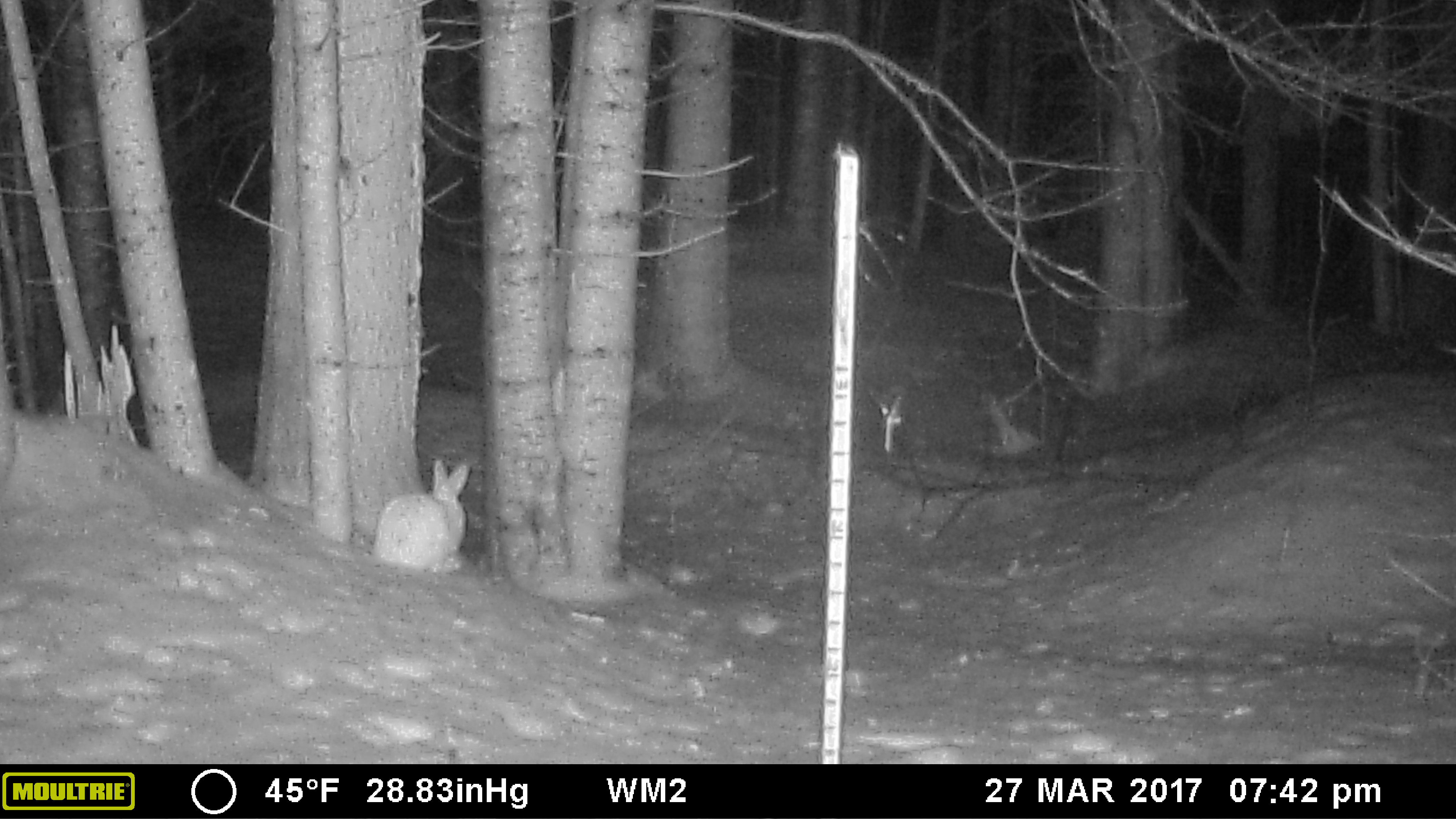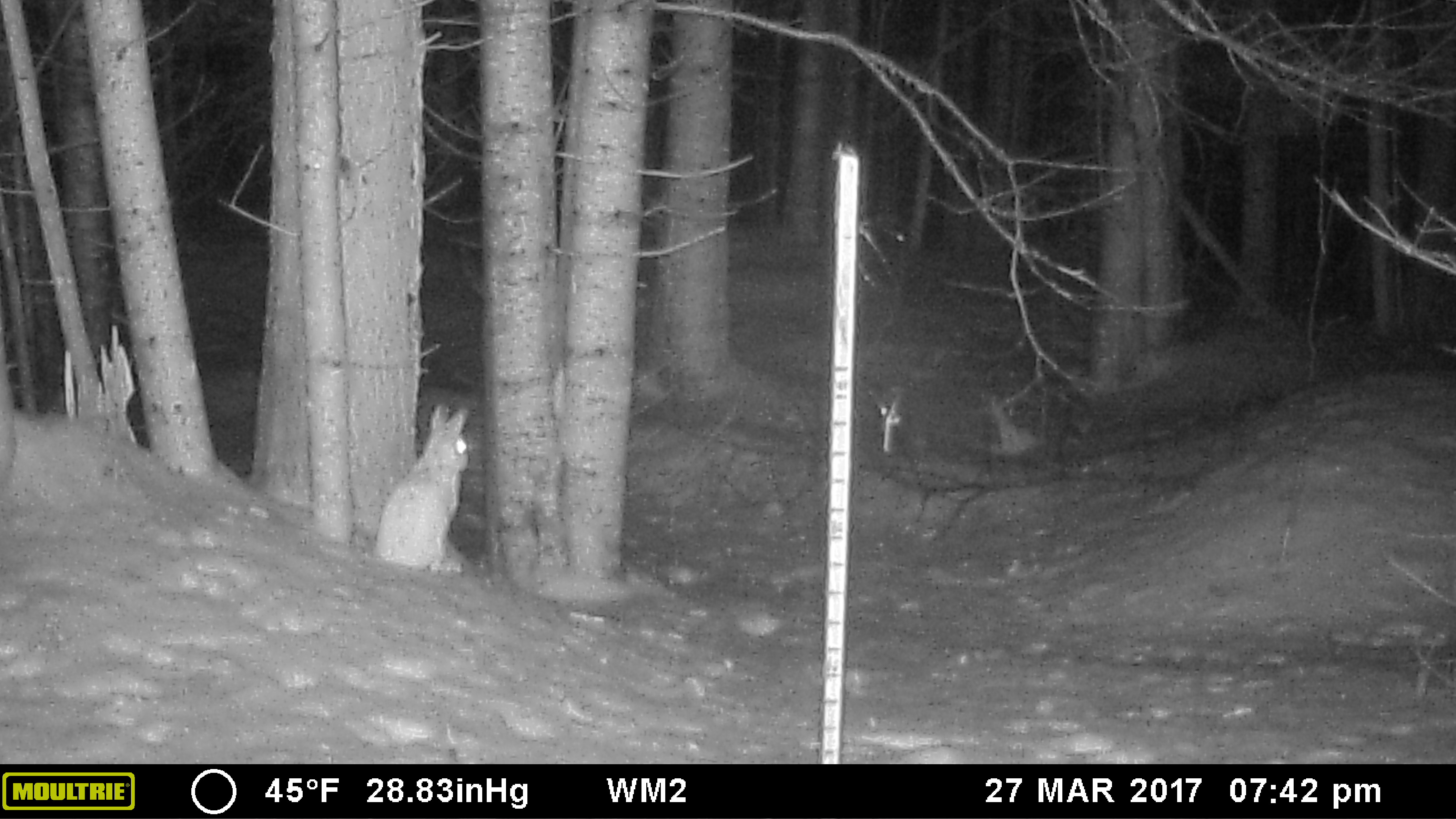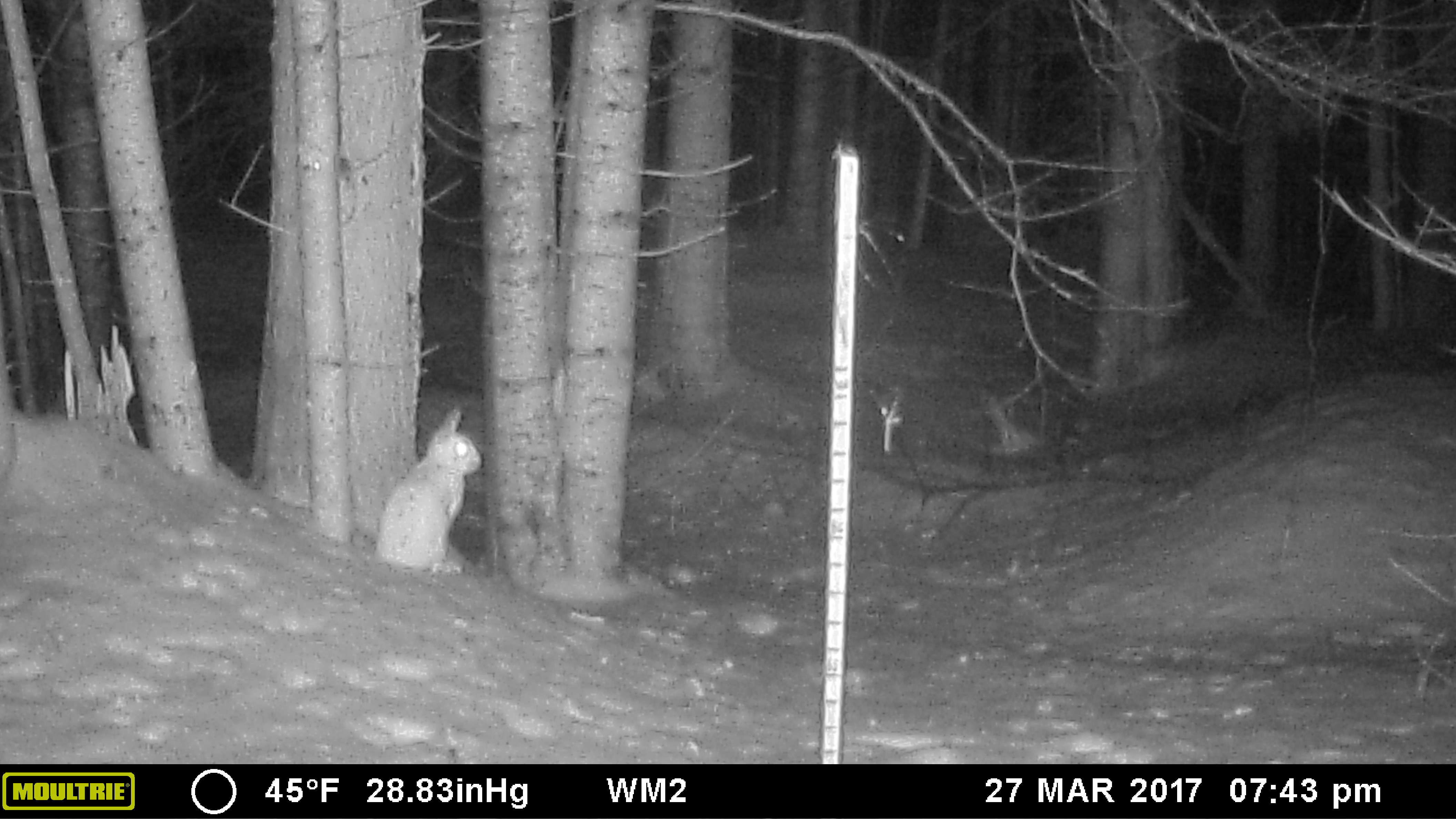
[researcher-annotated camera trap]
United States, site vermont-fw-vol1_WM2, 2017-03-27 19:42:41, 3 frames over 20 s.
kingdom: Animalia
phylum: Chordata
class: Mammalia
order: Lagomorpha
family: Leporidae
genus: Lepus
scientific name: Lepus americanus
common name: snowshoe hare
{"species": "snowshoe hare (Lepus americanus)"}